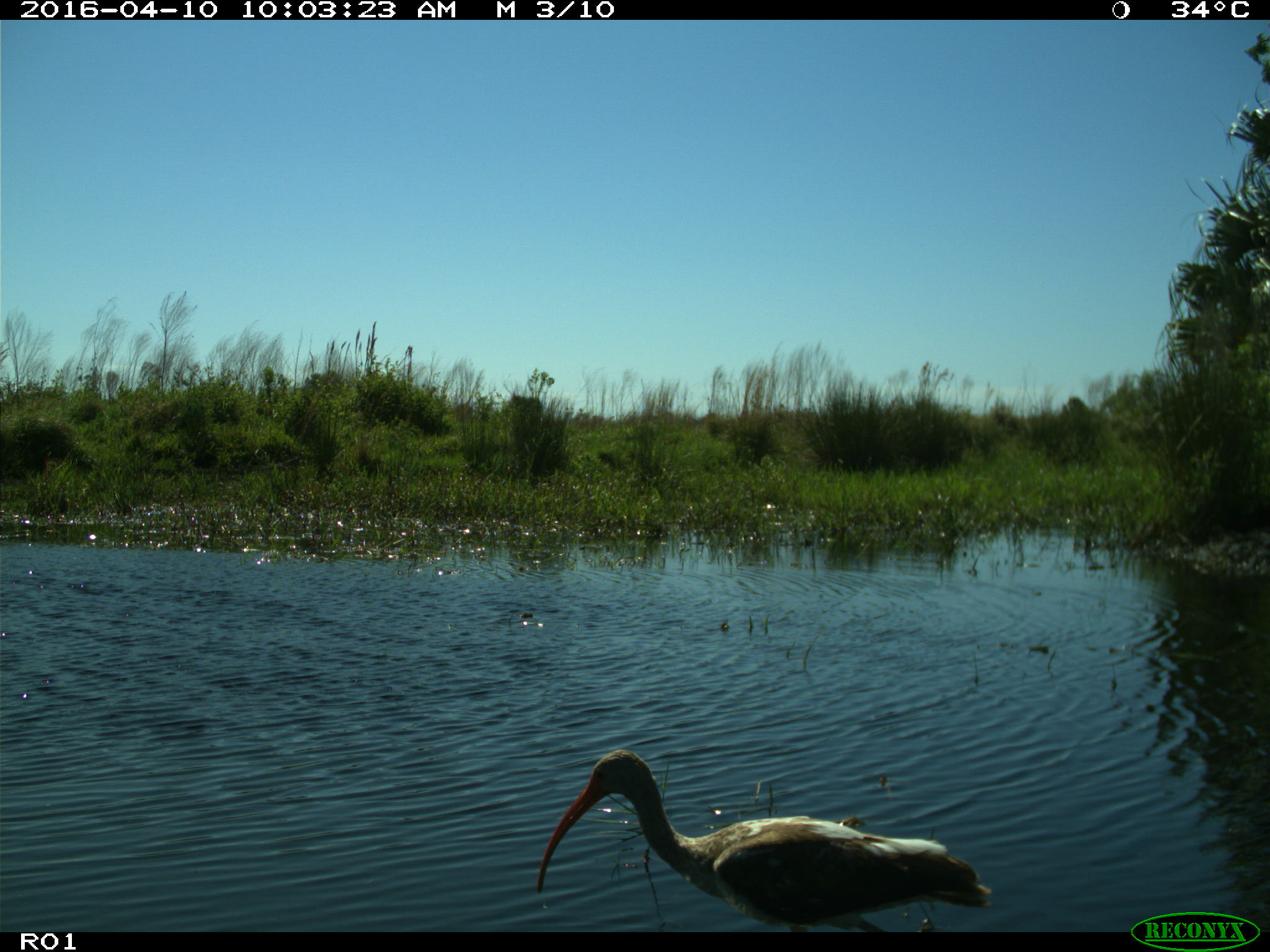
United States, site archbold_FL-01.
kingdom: Animalia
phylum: Chordata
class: Aves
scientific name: Aves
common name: birds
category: unidentified bird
Unidentified bird (birds) (Aves).